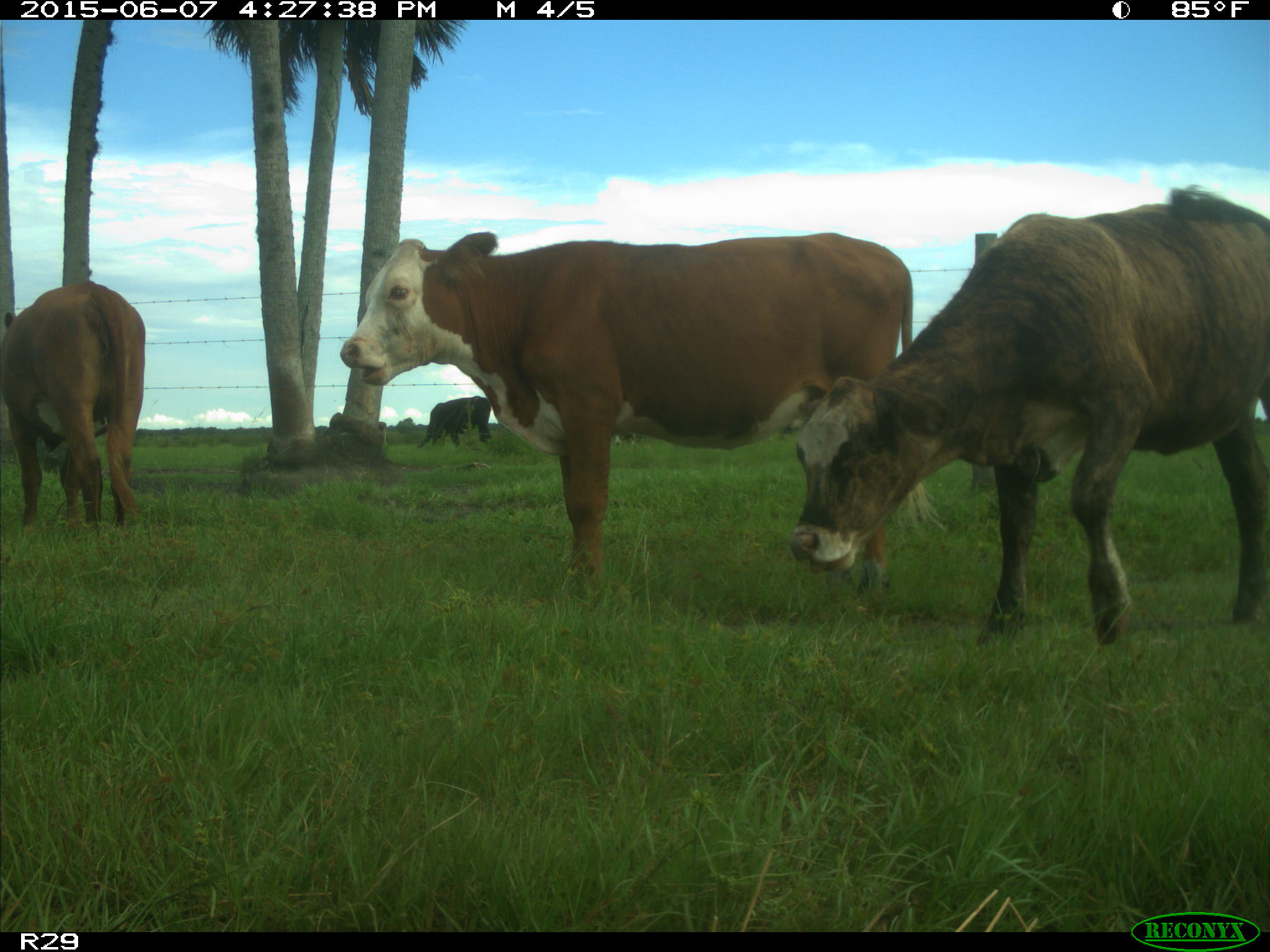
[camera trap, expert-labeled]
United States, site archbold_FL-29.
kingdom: Animalia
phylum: Chordata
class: Mammalia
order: Artiodactyla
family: Bovidae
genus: Bos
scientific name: Bos taurus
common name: domestic cow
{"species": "Bos taurus (domestic cow)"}